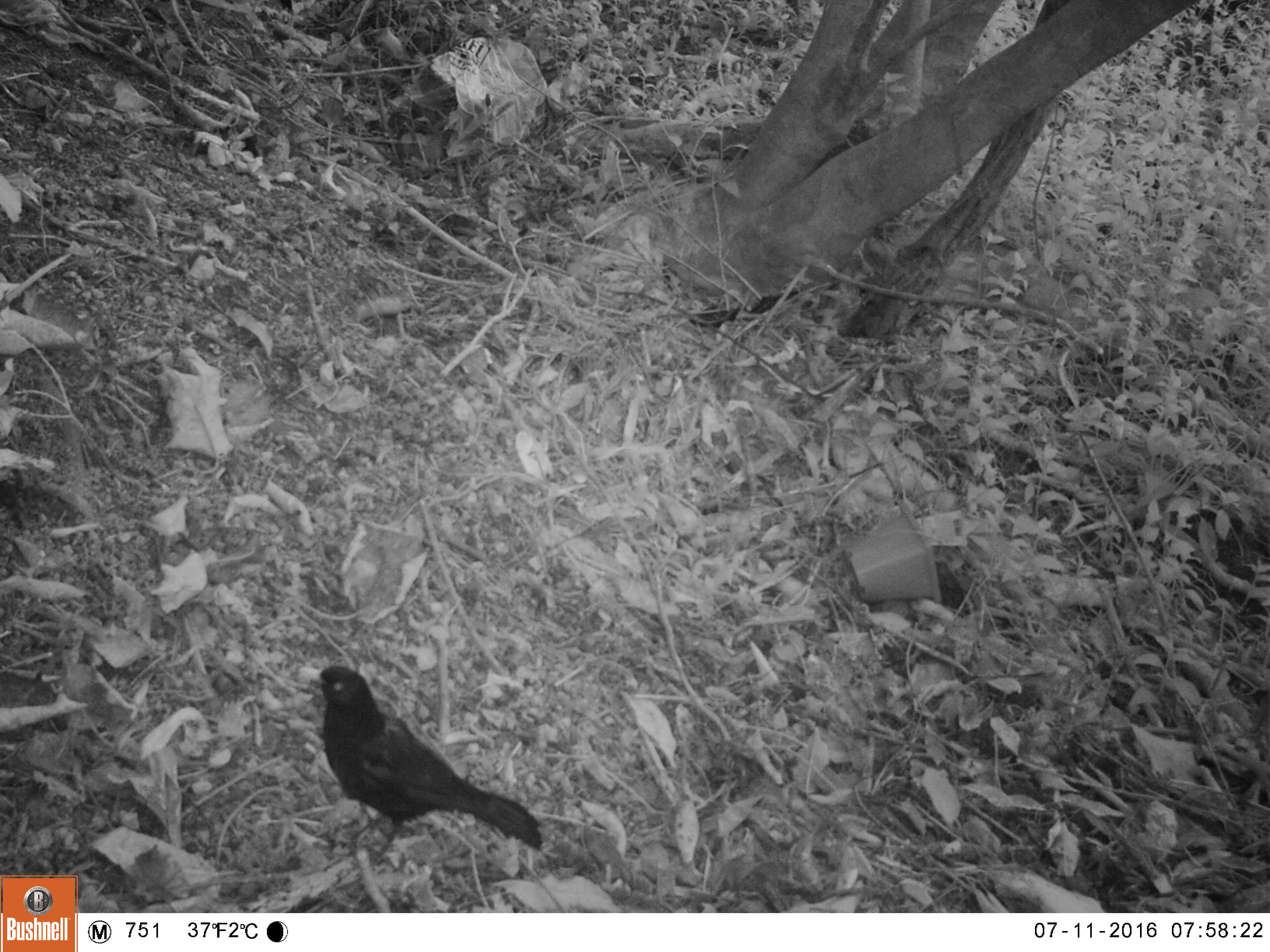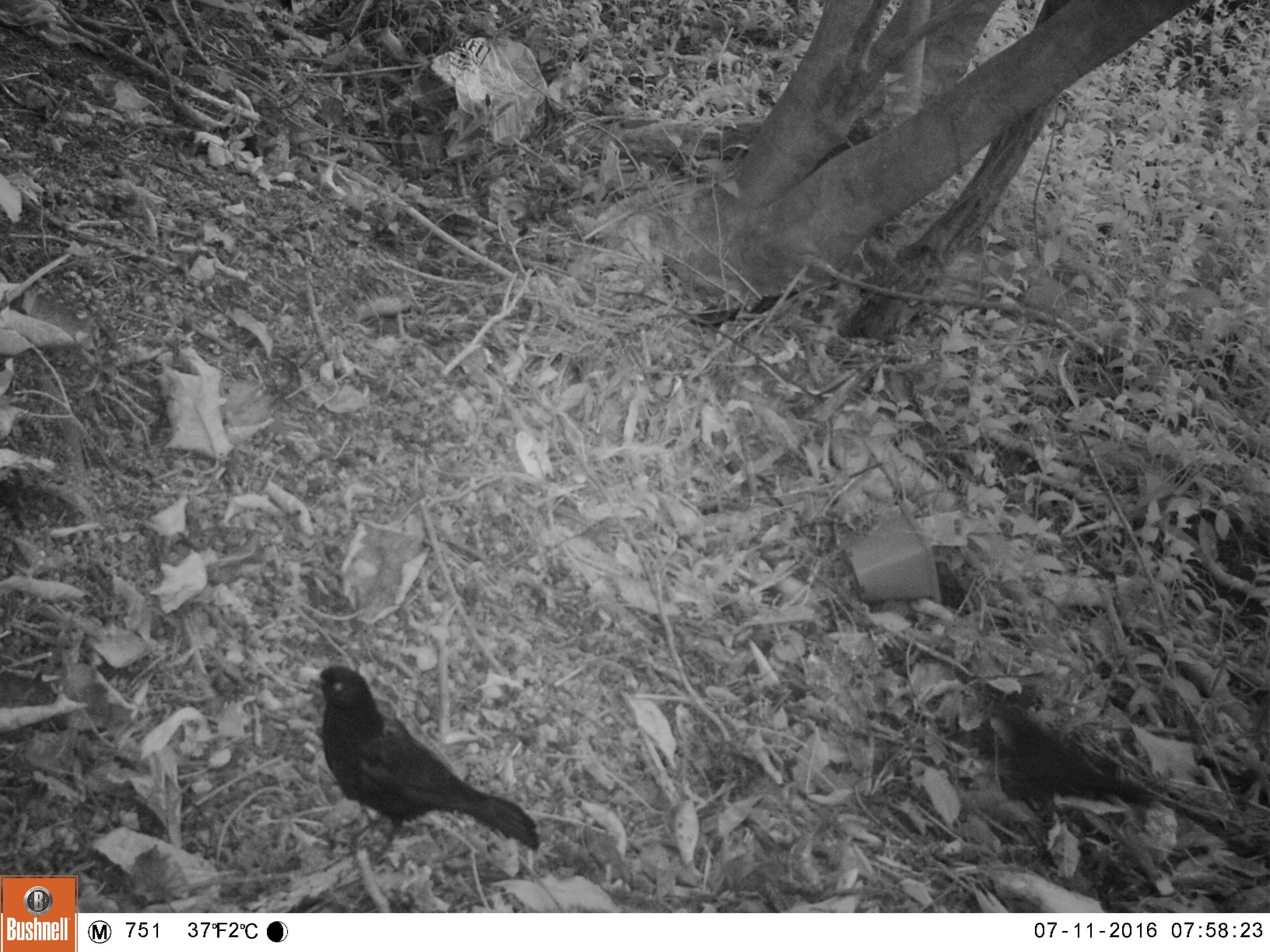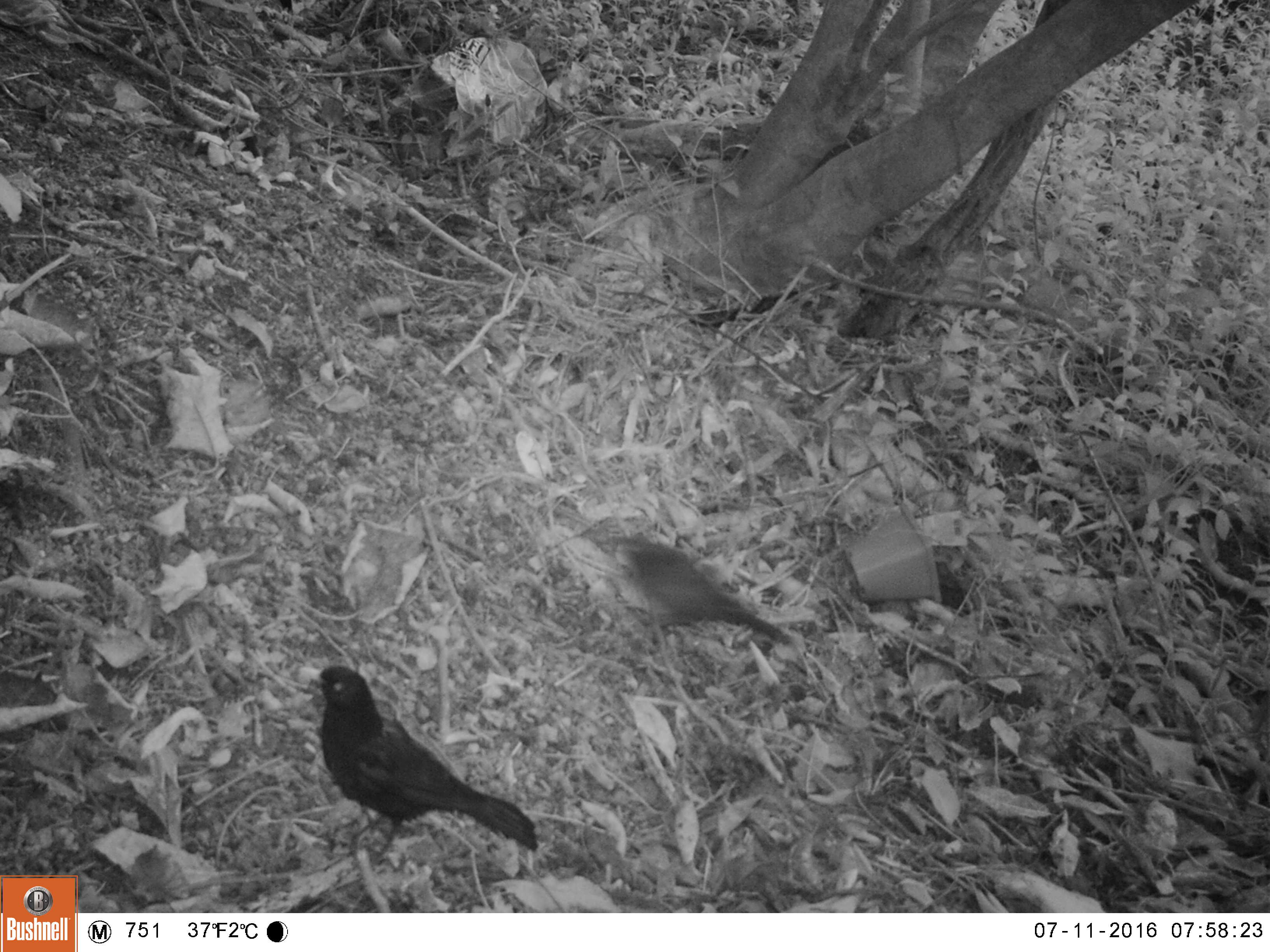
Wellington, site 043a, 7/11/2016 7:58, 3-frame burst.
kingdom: Animalia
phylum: Chordata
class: Aves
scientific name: Aves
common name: bird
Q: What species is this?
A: Bird (Aves).